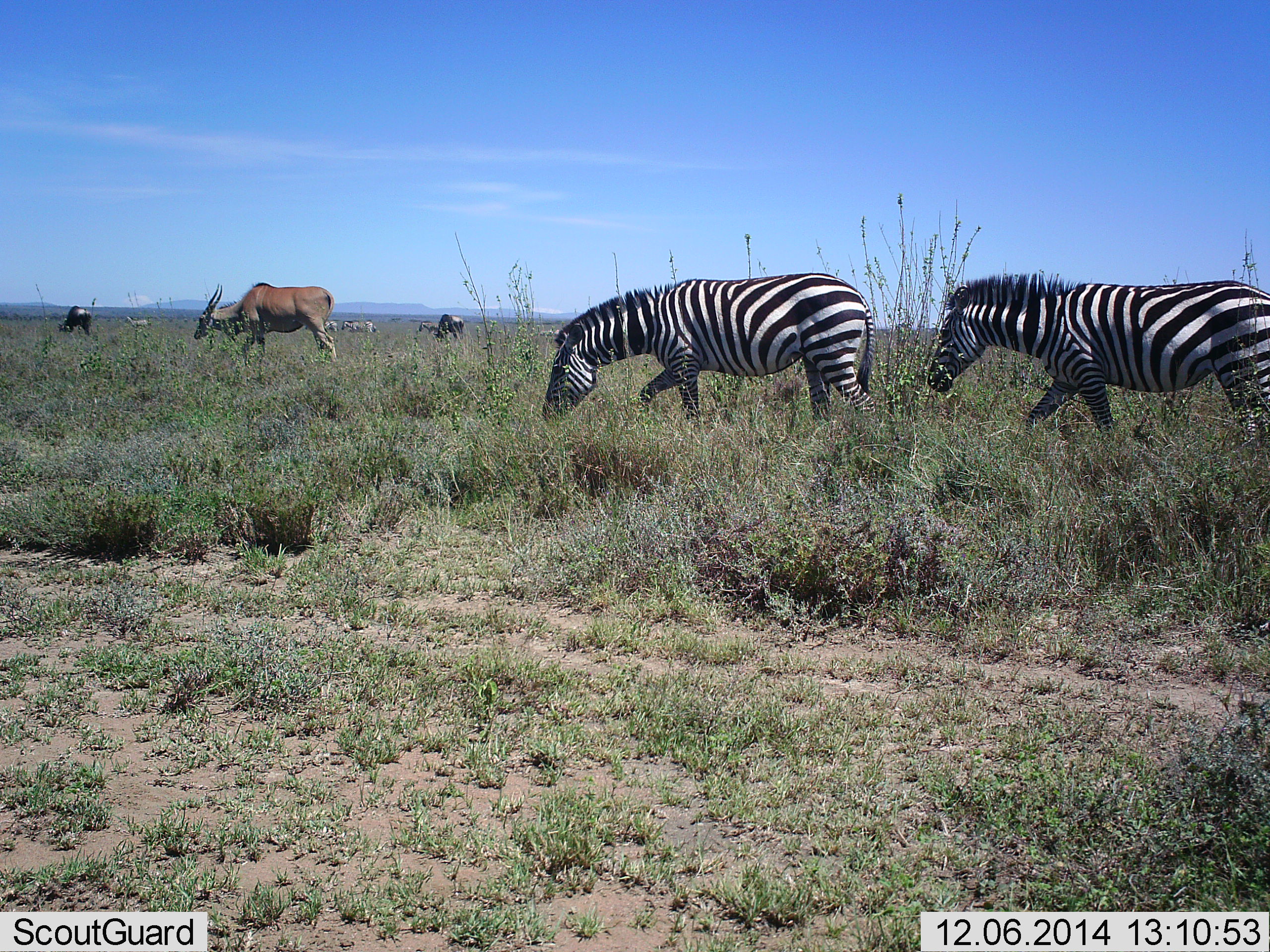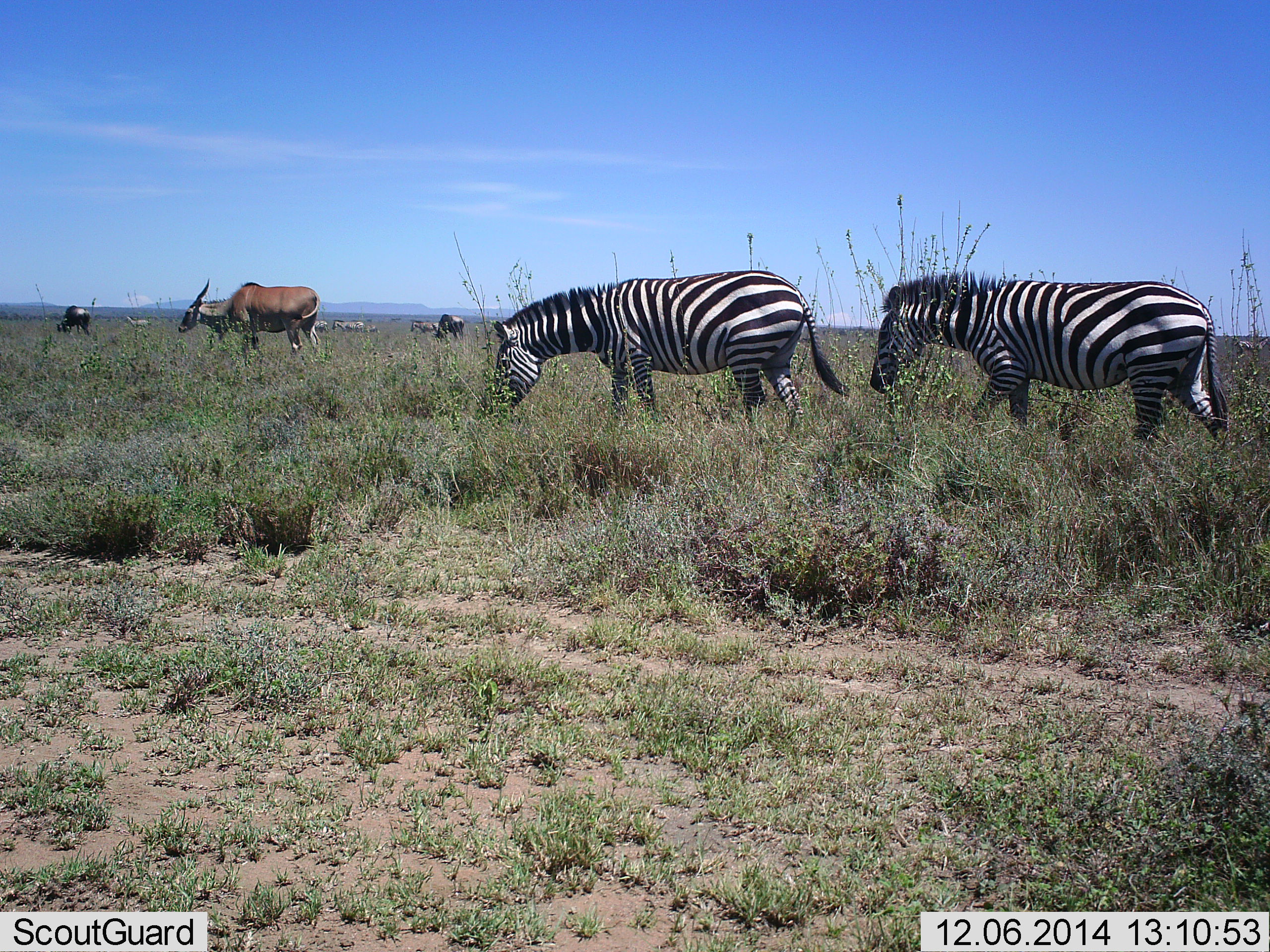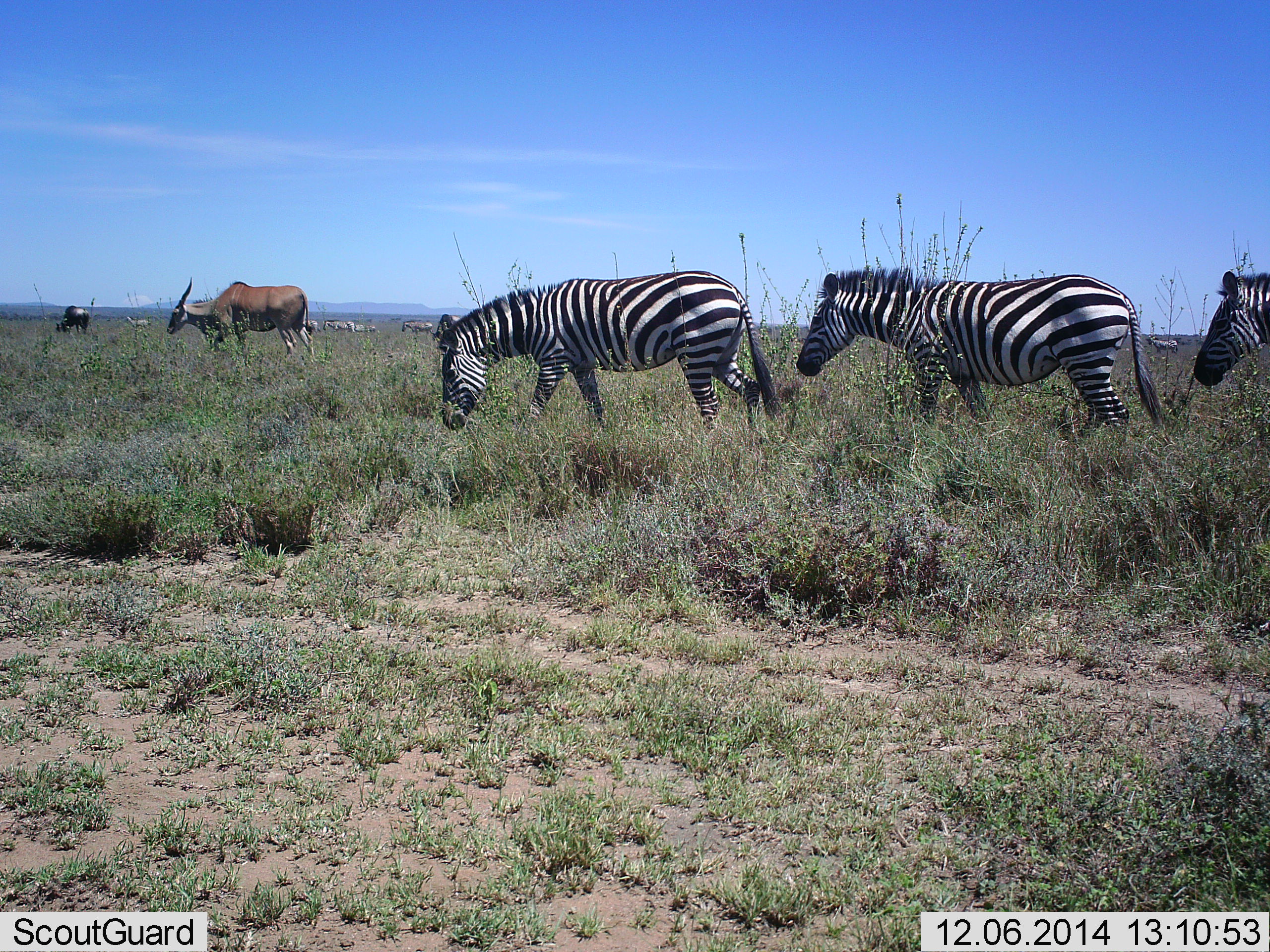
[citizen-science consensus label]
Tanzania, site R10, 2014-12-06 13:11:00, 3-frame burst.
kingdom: Animalia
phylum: Chordata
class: Mammalia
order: Artiodactyla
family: Bovidae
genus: Tragelaphus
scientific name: Tragelaphus oryx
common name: eland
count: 1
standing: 27%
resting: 0%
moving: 67%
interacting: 0%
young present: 0%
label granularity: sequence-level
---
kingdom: Animalia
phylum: Chordata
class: Mammalia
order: Perissodactyla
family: Equidae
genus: Equus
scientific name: Equus quagga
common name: plains zebra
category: zebra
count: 3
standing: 4%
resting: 0%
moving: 88%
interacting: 0%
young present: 0%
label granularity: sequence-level